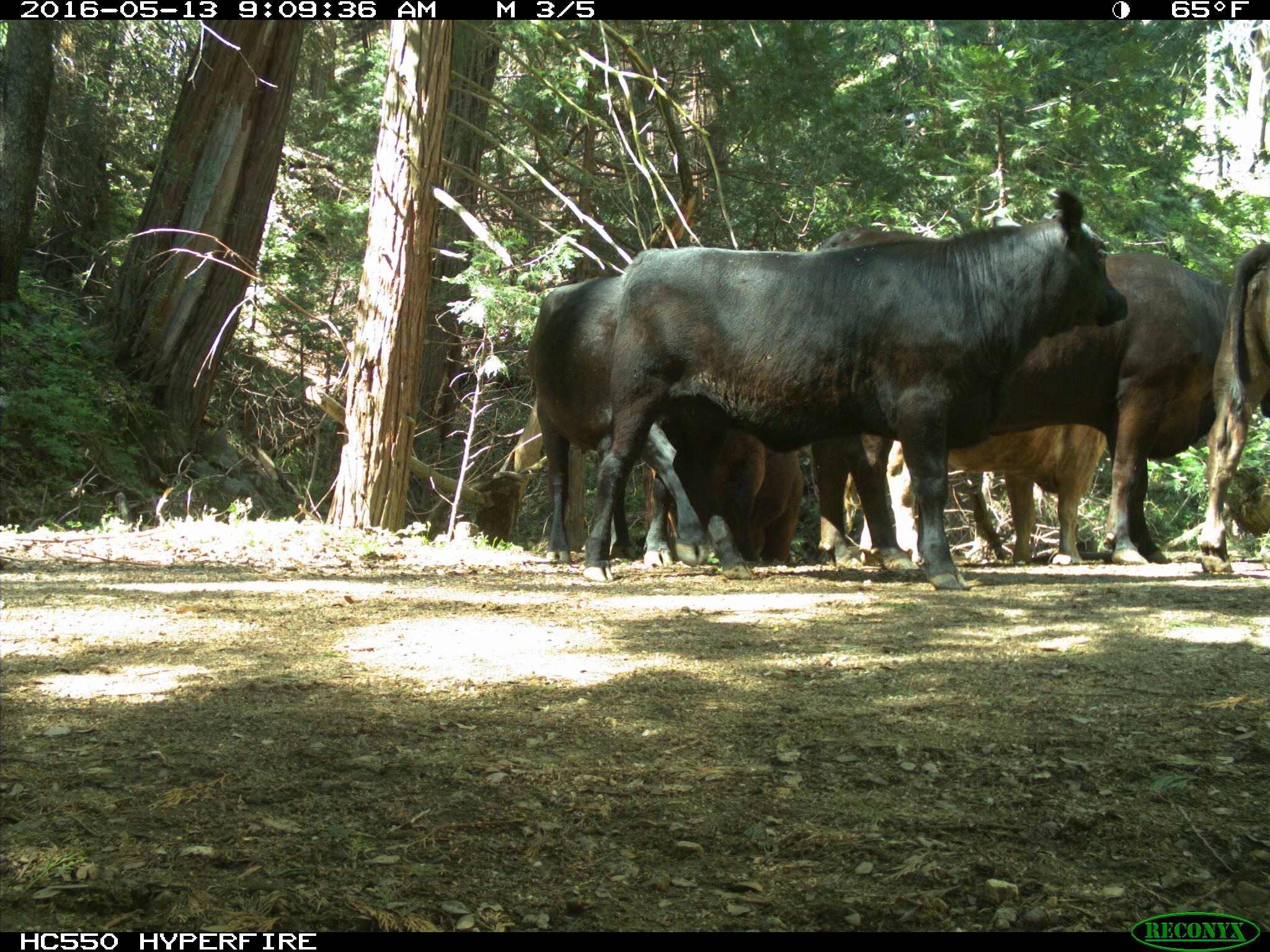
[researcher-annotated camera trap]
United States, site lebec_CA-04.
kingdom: Animalia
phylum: Chordata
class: Mammalia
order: Artiodactyla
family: Bovidae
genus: Bos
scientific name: Bos taurus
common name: domestic cow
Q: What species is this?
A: Bos taurus (domestic cow).